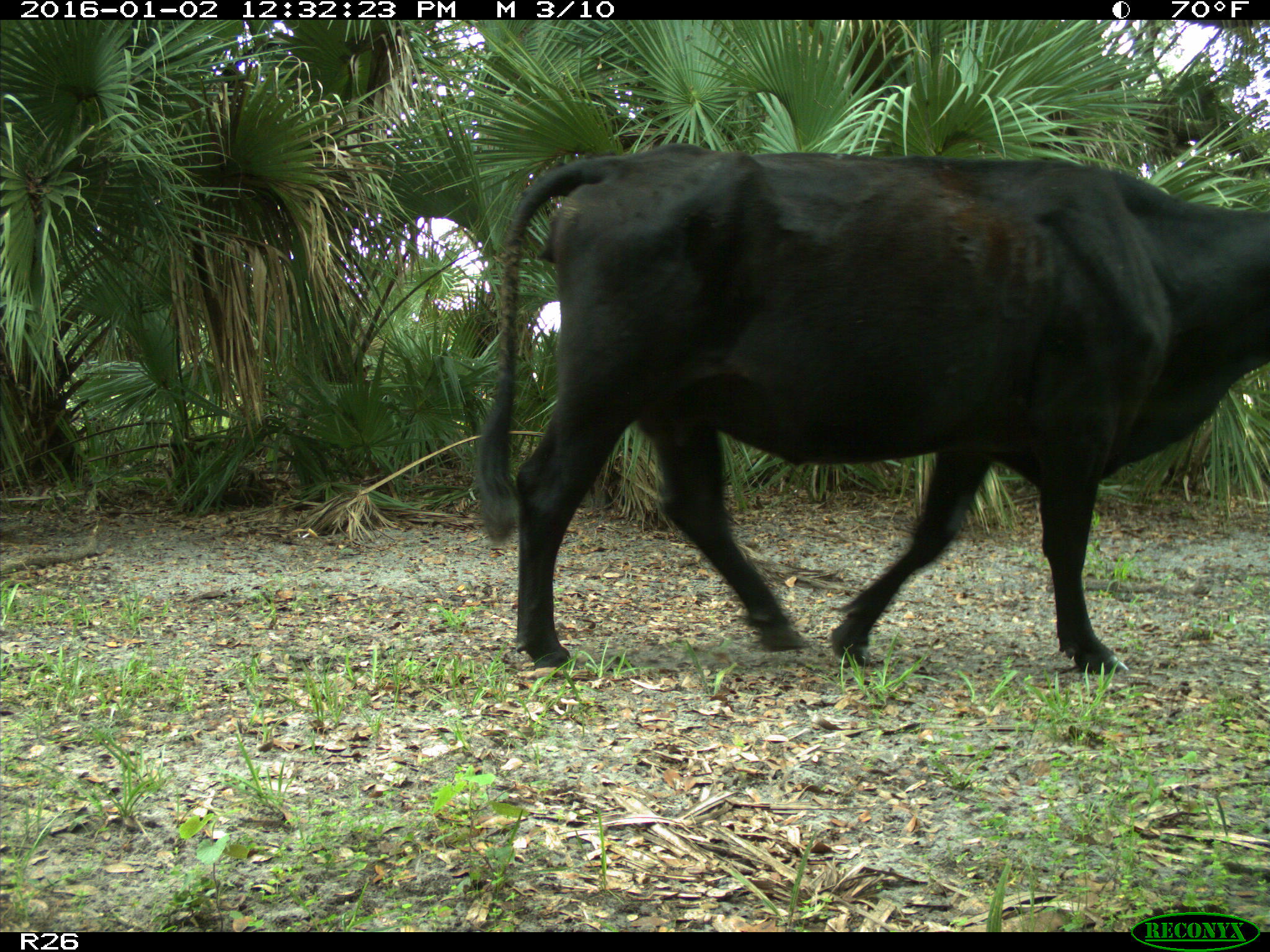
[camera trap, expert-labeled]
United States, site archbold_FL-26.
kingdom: Animalia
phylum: Chordata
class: Mammalia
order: Artiodactyla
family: Bovidae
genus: Bos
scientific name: Bos taurus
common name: domestic cow